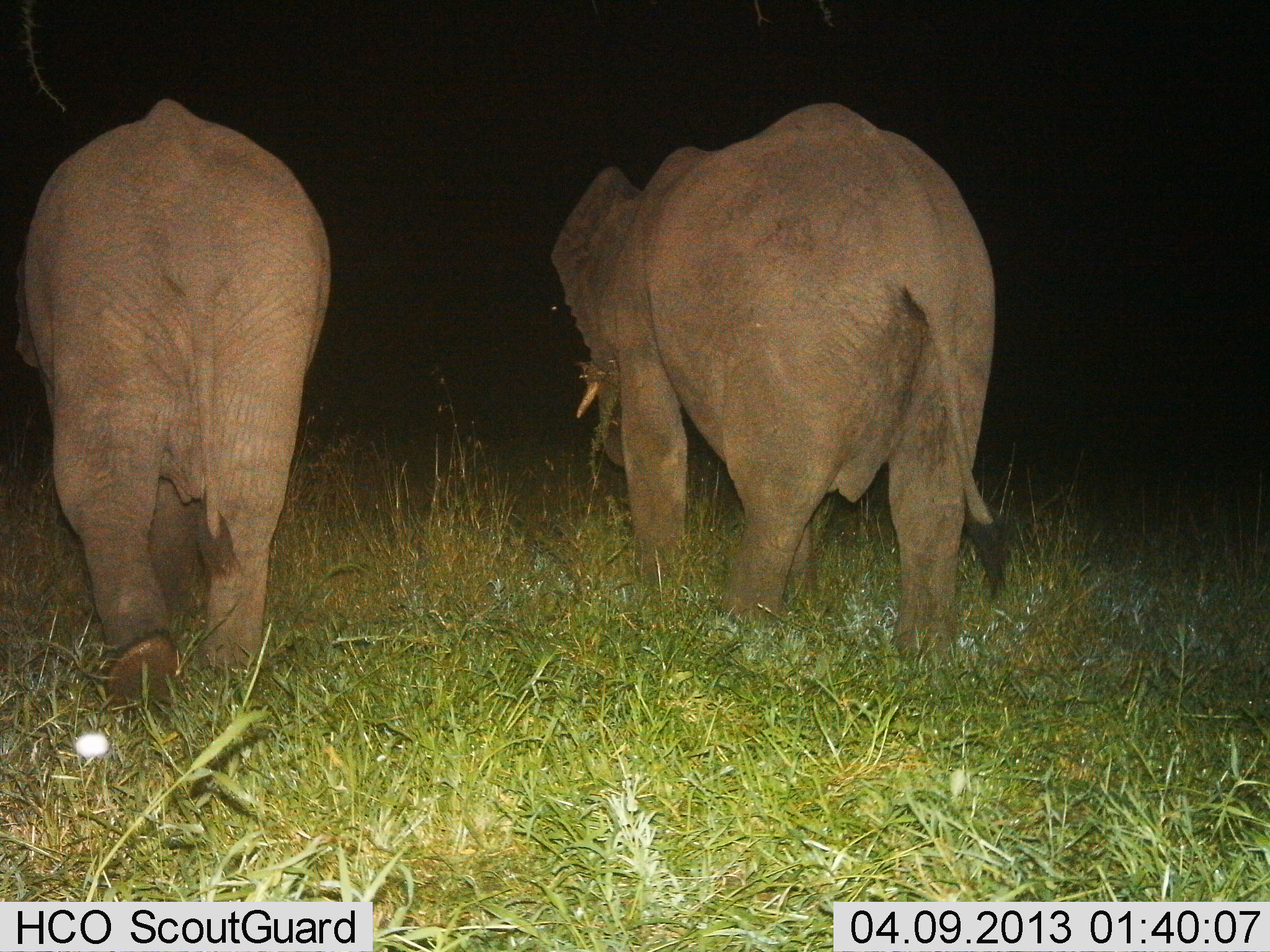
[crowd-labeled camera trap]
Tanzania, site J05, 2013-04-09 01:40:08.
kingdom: Animalia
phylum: Chordata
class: Mammalia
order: Proboscidea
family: Elephantidae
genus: Loxodonta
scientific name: Loxodonta africana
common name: african bush elephant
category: elephant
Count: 2.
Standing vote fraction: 11%.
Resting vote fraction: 0%.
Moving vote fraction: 74%.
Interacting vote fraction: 0%.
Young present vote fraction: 0%.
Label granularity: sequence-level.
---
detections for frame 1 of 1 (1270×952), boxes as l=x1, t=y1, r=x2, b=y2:
animal: l=549, t=100, r=1006, b=674; l=13, t=97, r=335, b=718